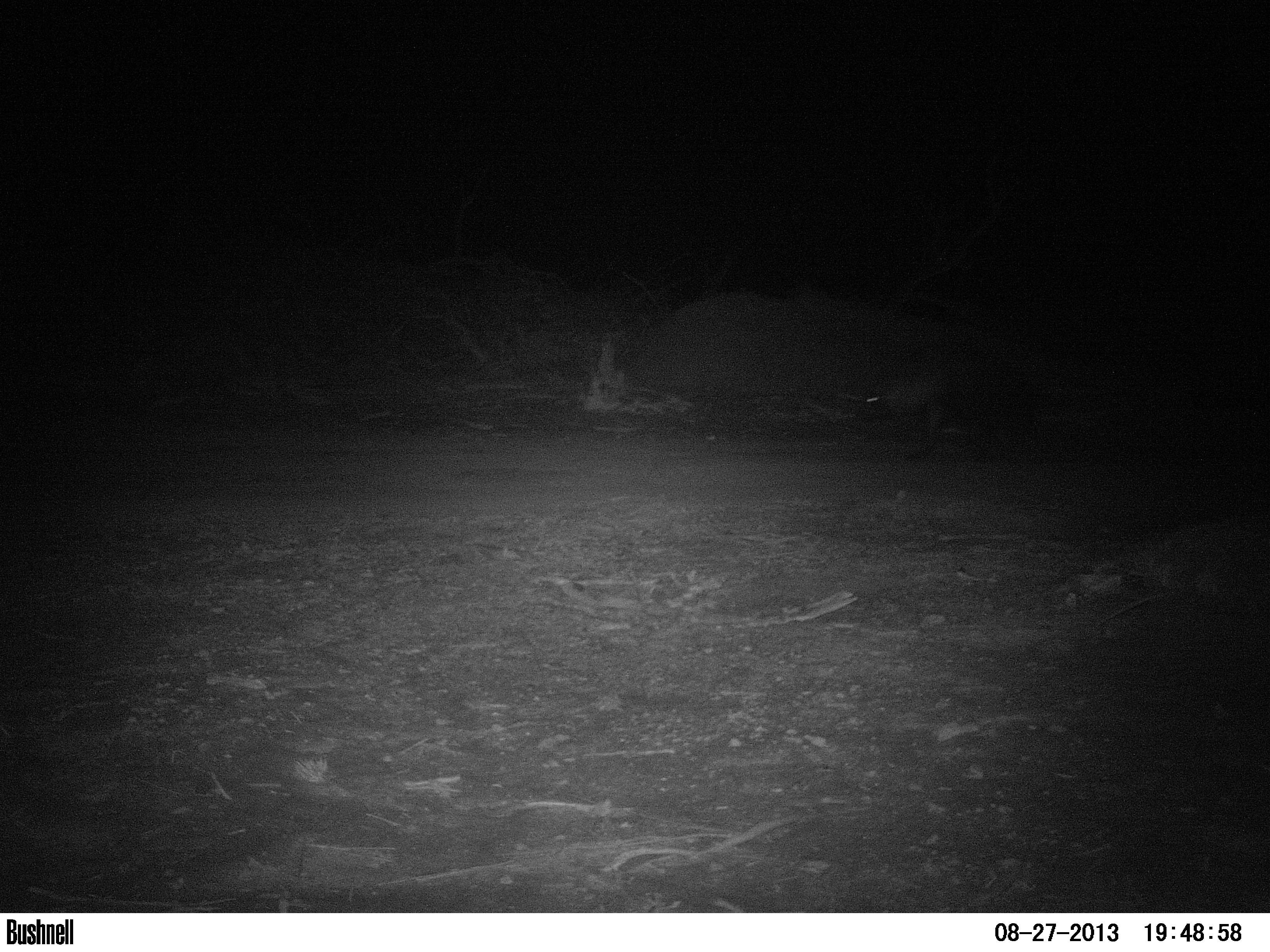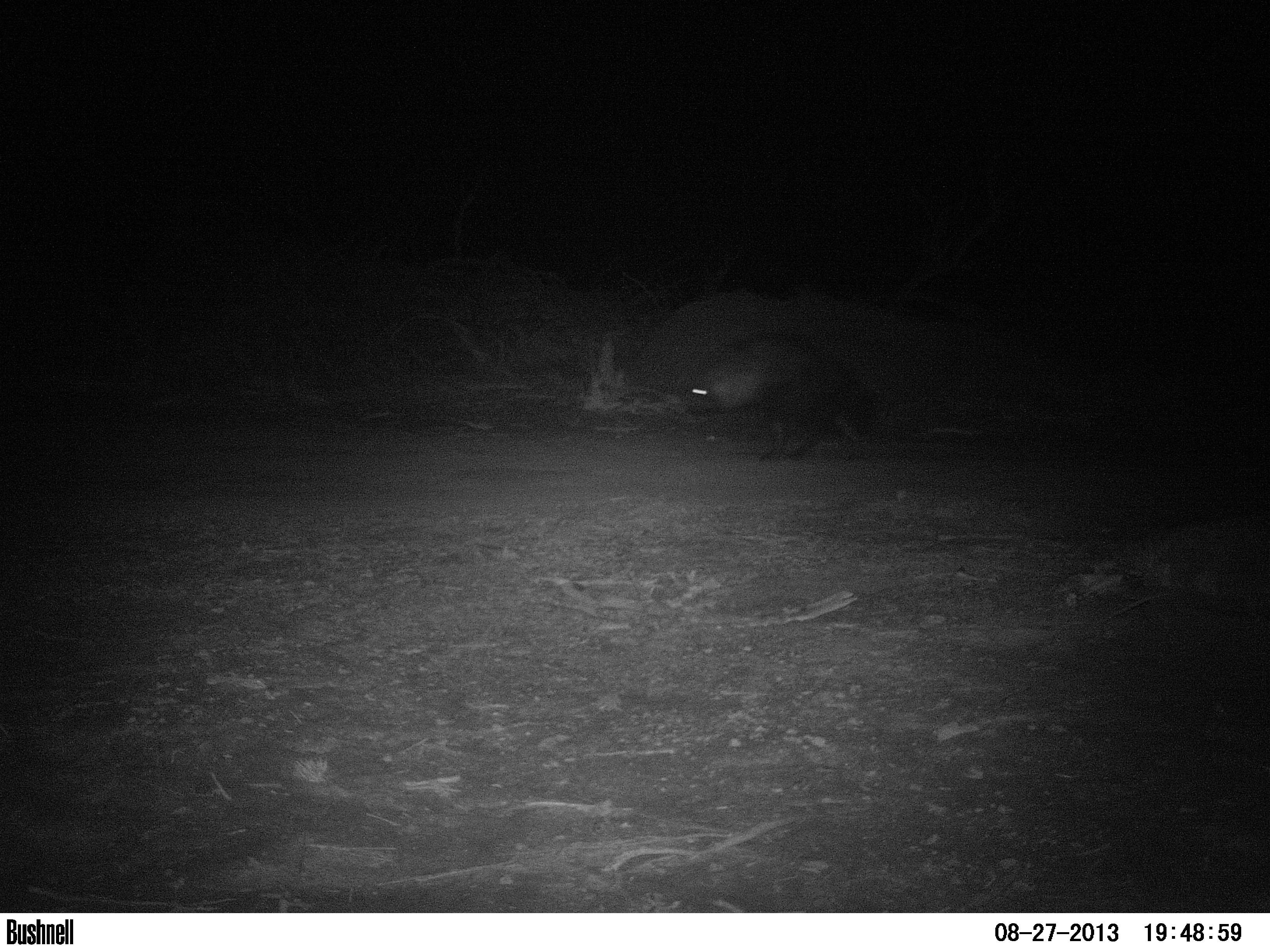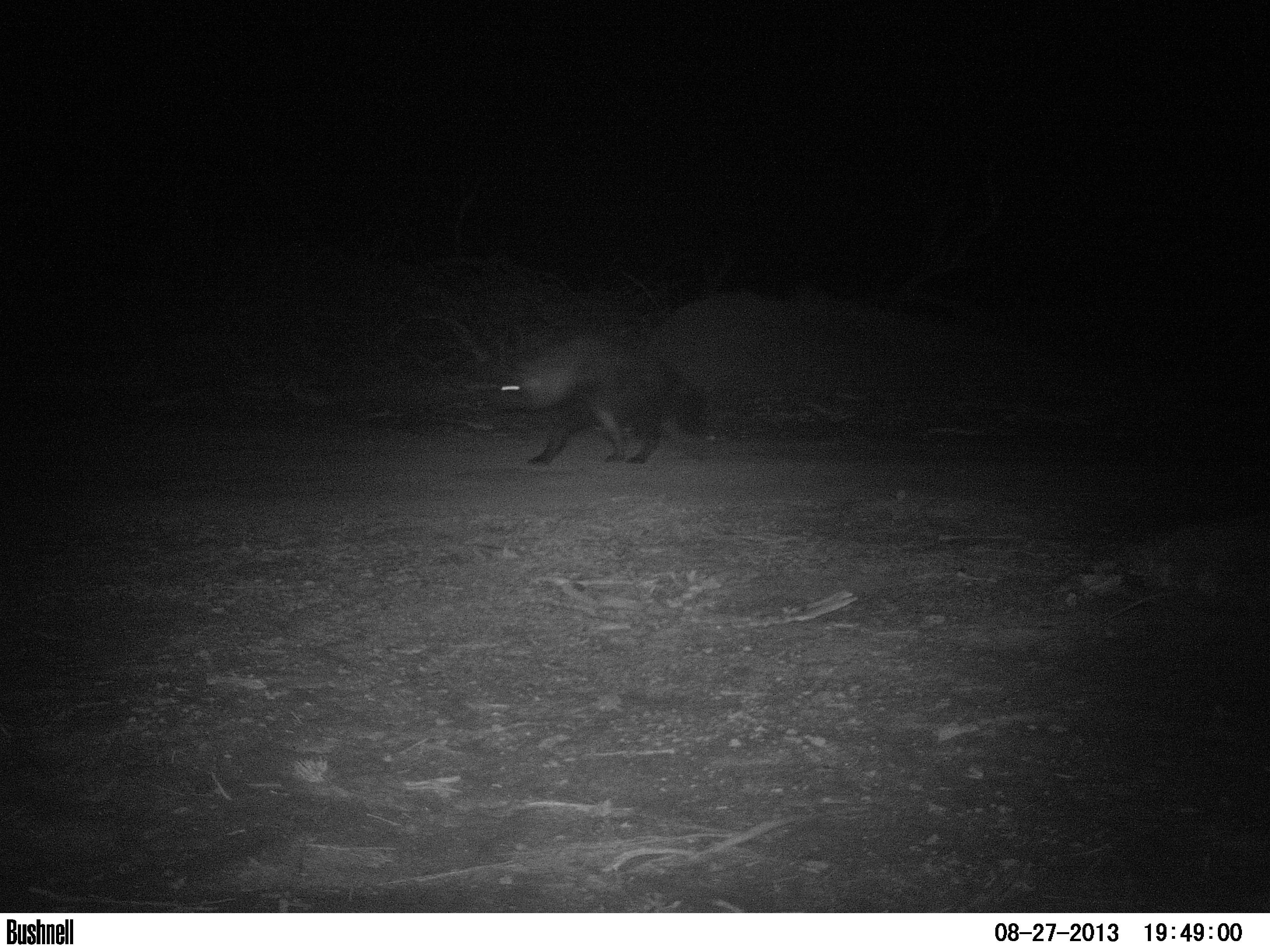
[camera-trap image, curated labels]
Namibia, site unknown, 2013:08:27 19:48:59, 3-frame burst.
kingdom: Animalia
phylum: Chordata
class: Mammalia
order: Carnivora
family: Hyaenidae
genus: Parahyaena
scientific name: Parahyaena brunnea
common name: brown hyena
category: hyaena brunnea